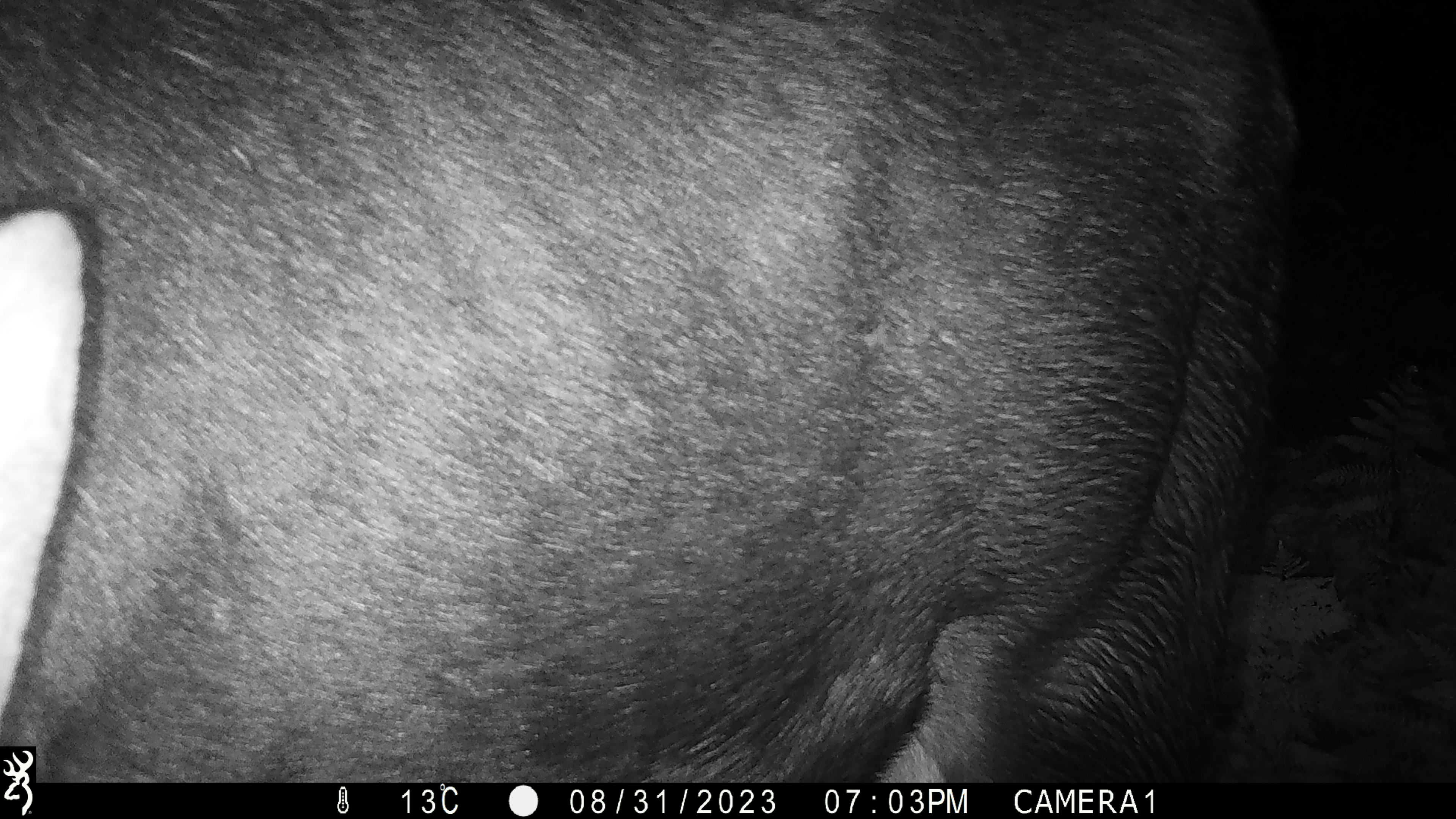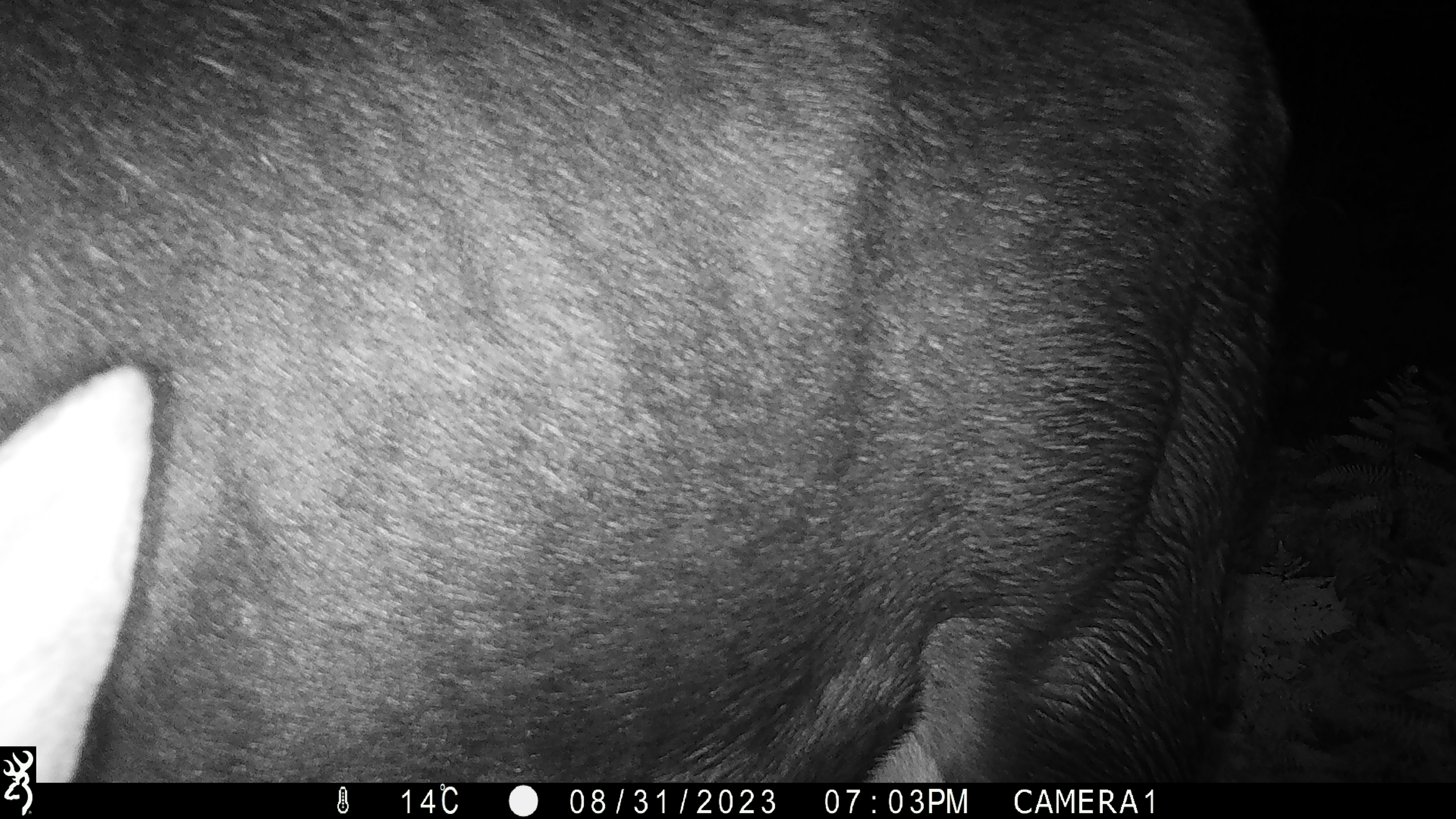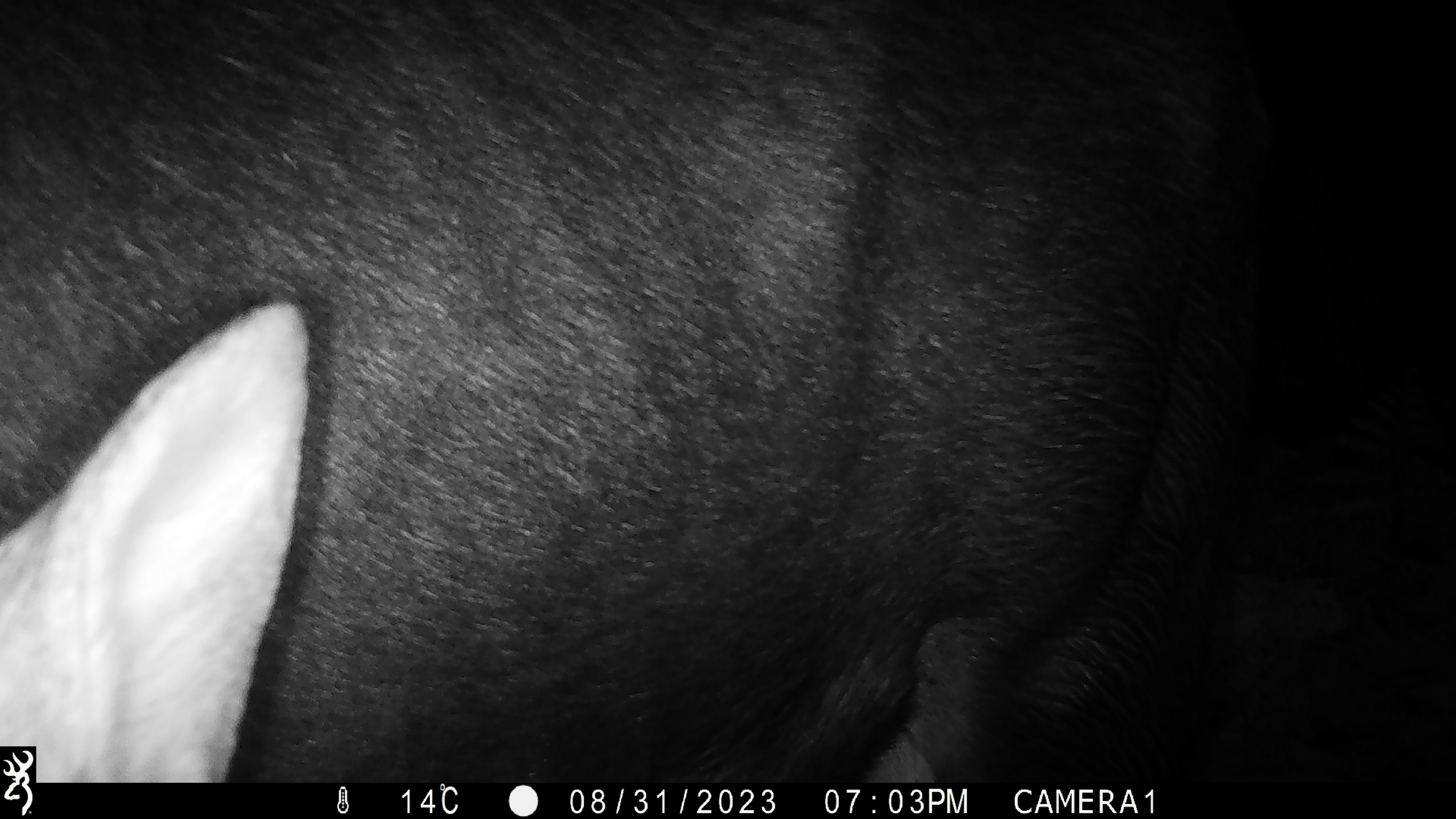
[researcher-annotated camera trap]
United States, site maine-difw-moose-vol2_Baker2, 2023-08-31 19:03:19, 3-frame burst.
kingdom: Animalia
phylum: Chordata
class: Mammalia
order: Artiodactyla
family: Cervidae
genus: Alces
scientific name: Alces alces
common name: moose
Moose (Alces alces).